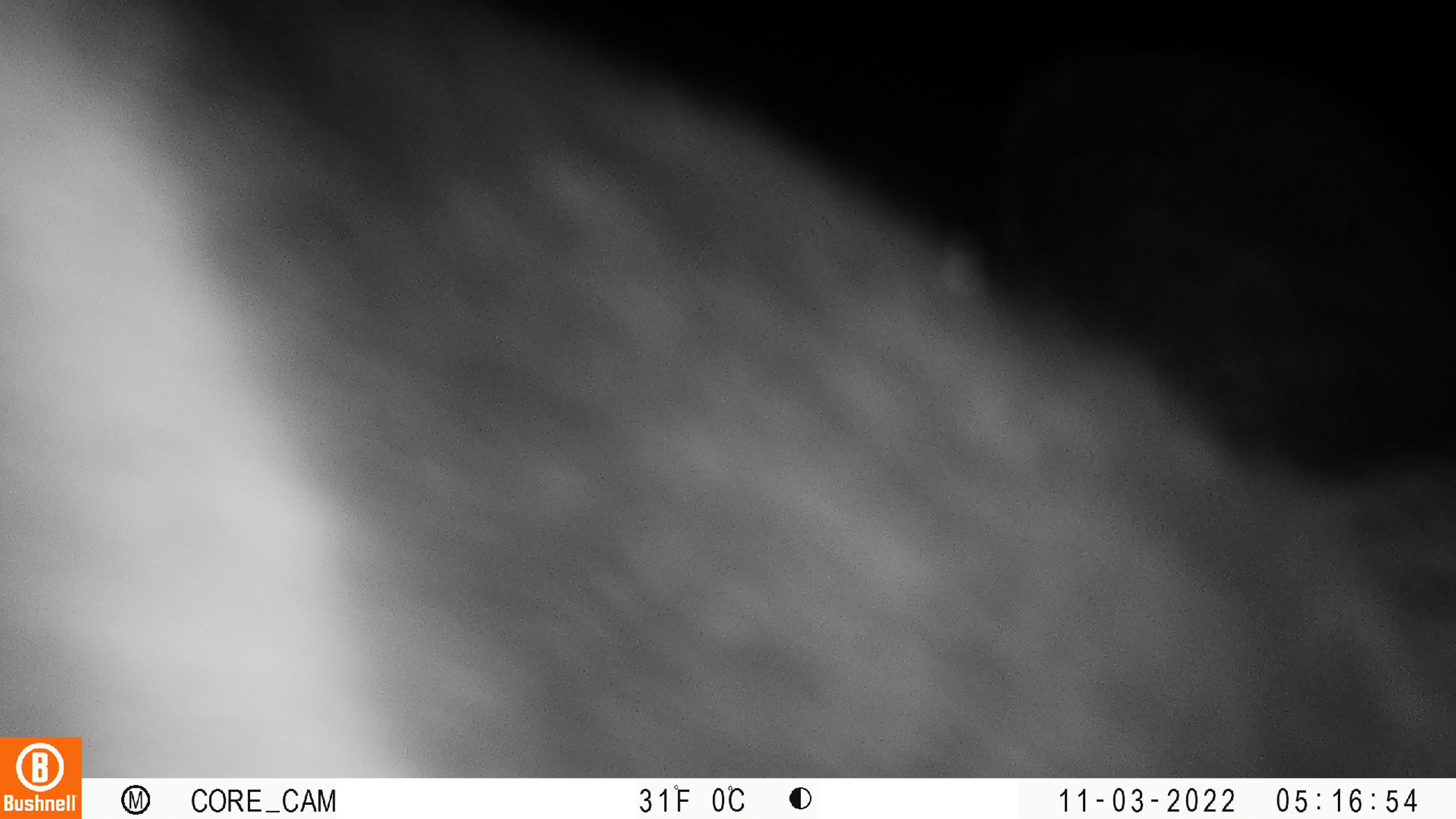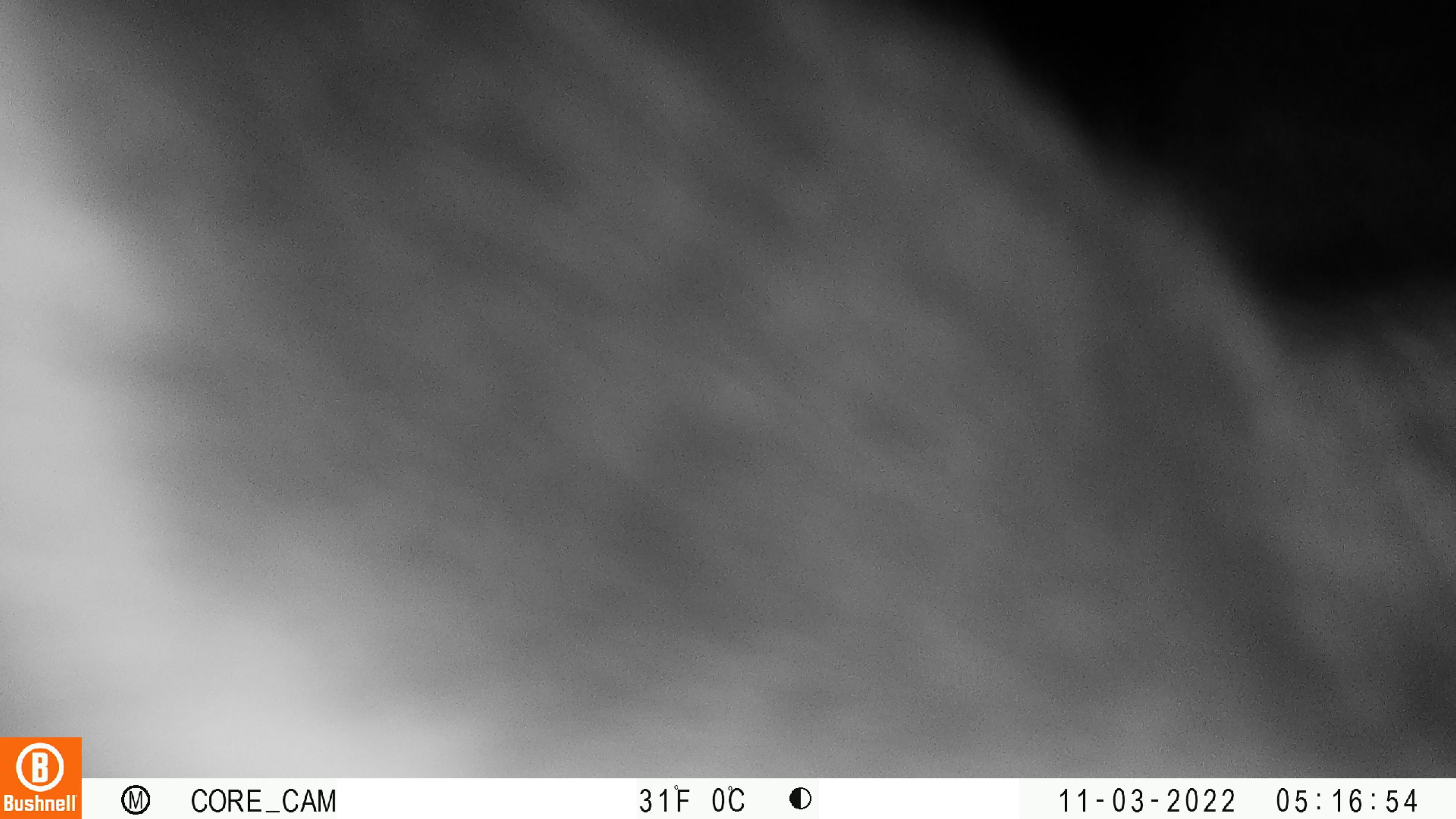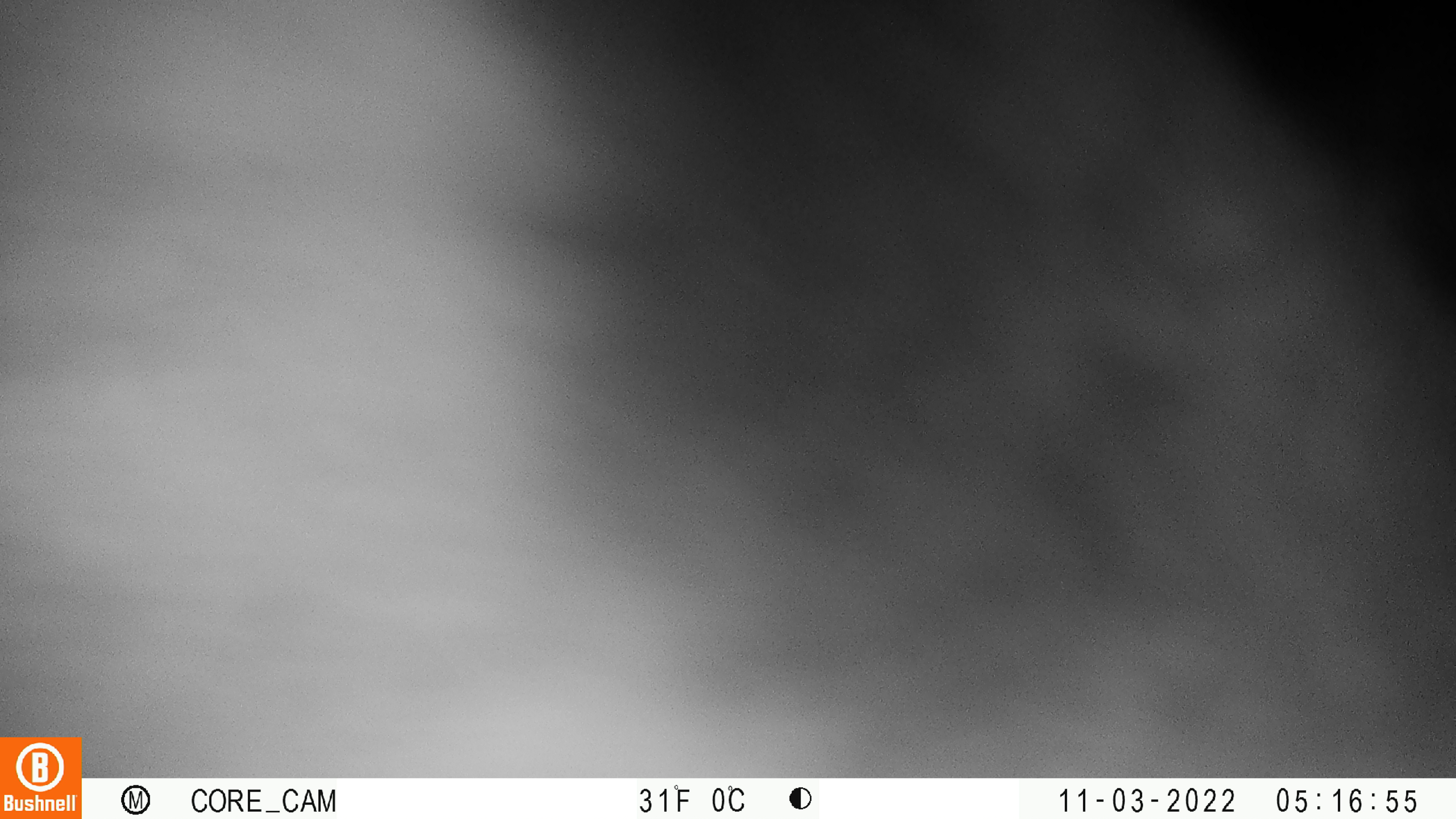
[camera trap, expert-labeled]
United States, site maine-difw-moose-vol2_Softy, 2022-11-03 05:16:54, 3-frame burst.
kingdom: Animalia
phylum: Chordata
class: Mammalia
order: Artiodactyla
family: Cervidae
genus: Alces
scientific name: Alces alces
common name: moose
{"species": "moose (Alces alces)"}